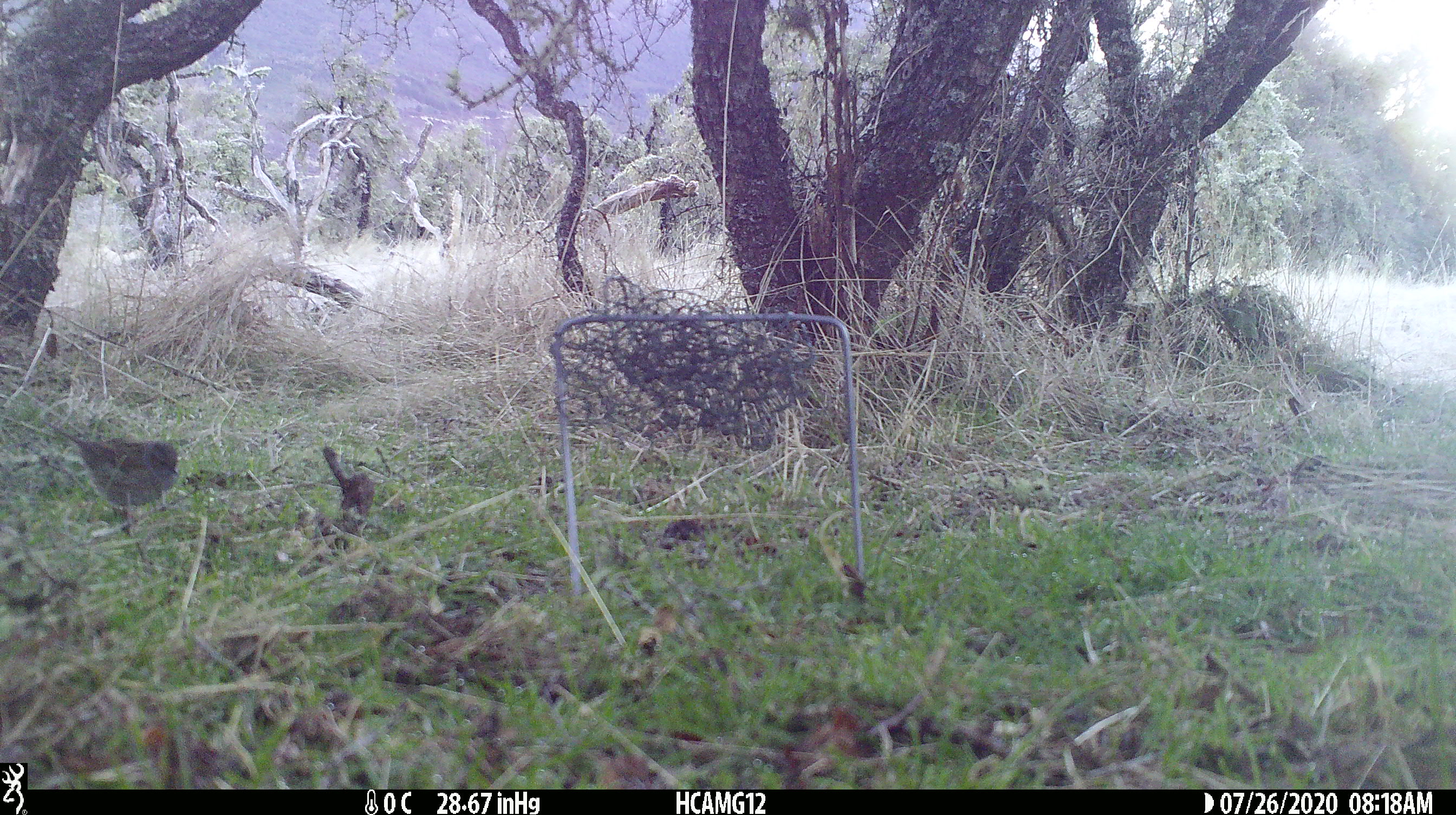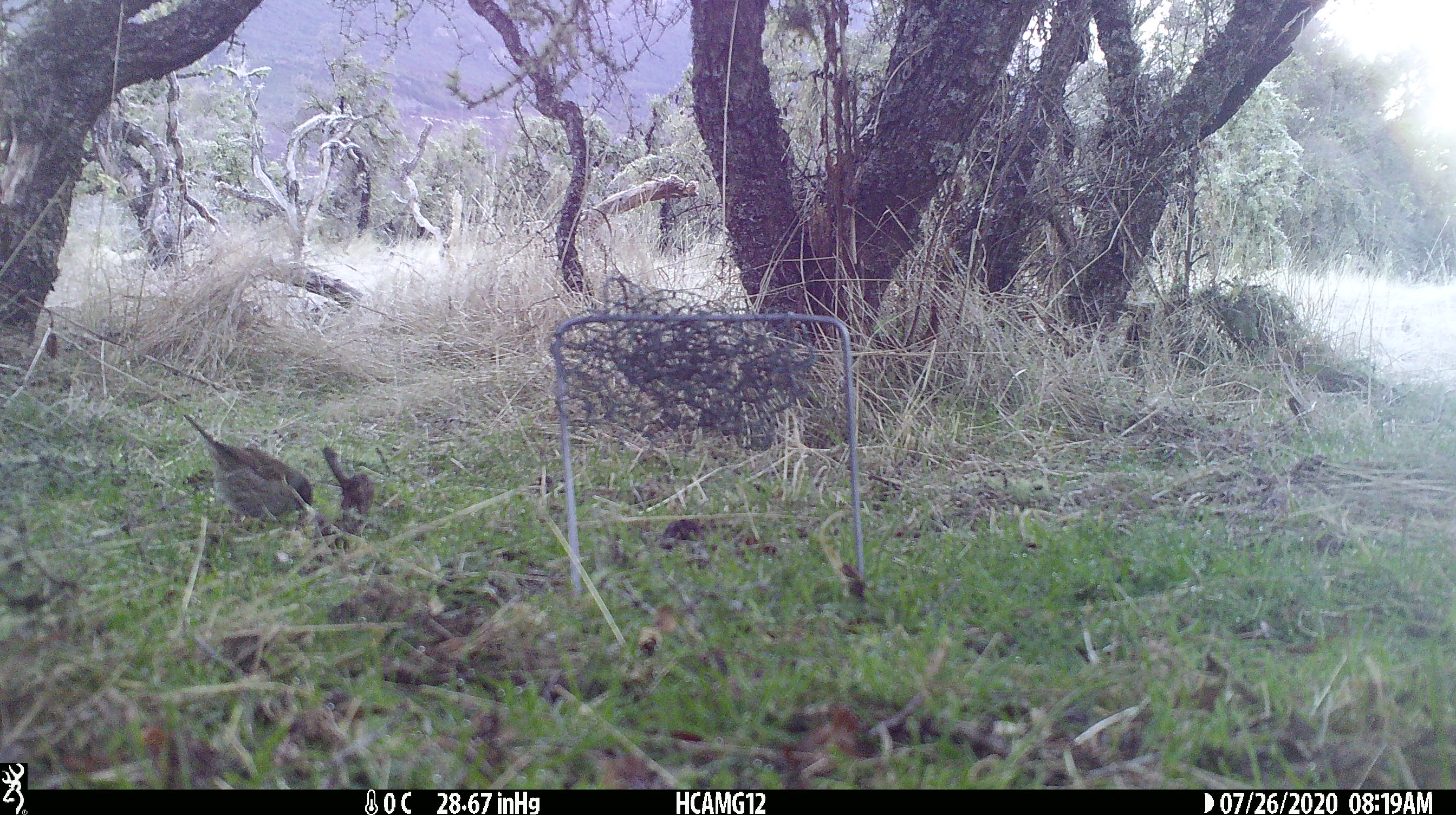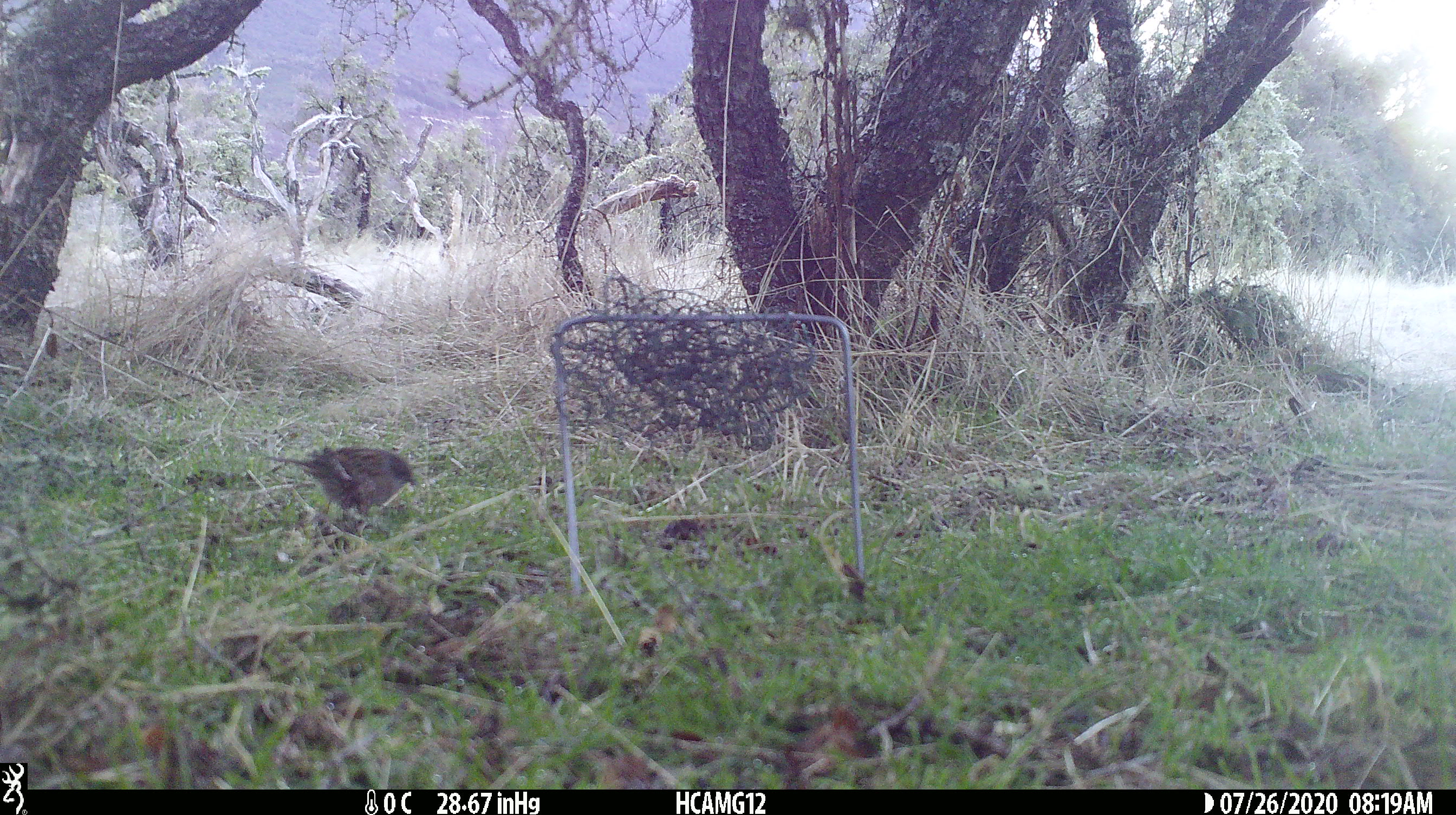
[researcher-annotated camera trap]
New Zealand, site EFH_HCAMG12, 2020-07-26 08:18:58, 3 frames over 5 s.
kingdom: Animalia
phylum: Chordata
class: Aves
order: Passeriformes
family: Prunellidae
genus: Prunella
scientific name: Prunella modularis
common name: dunnock